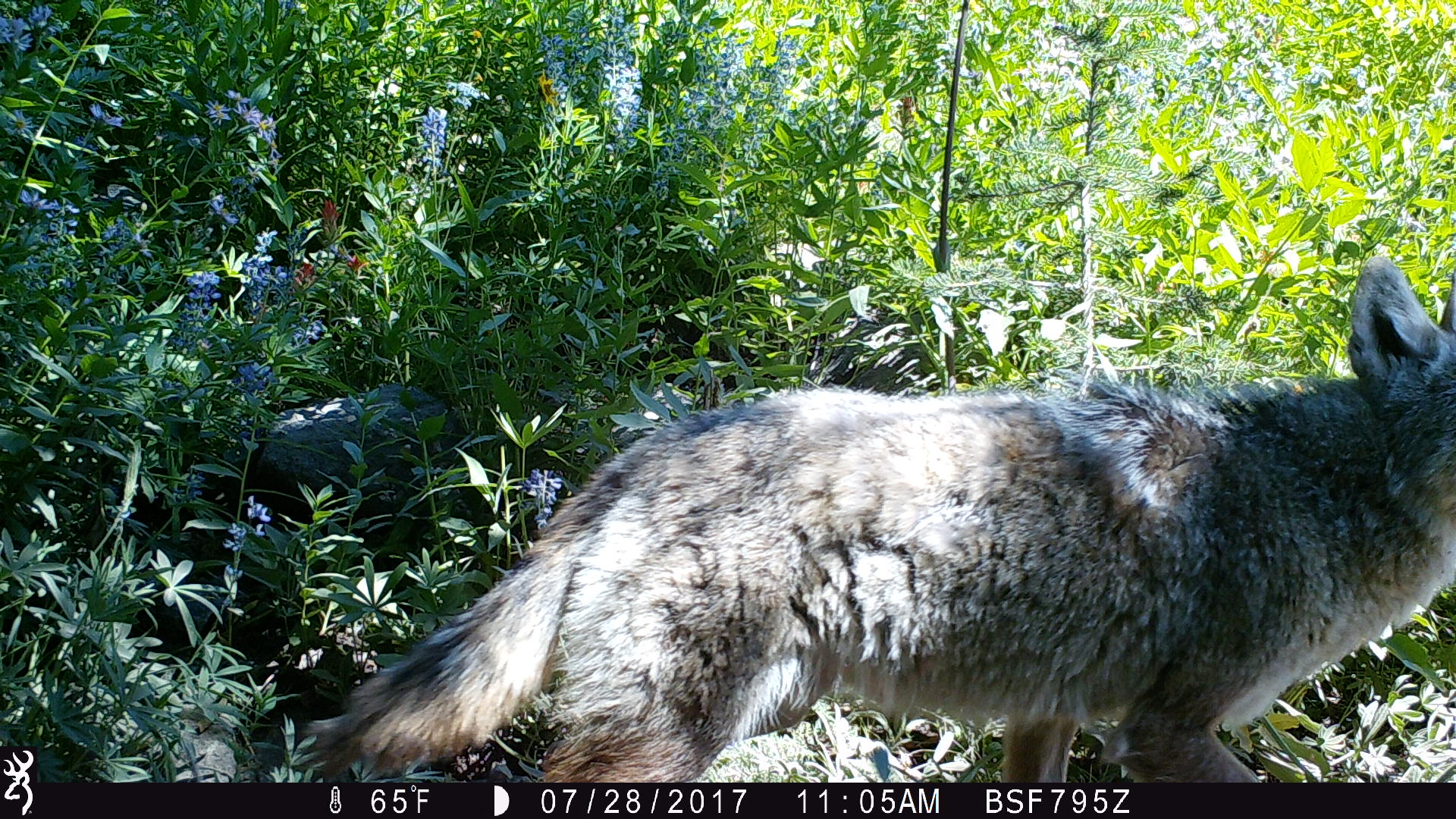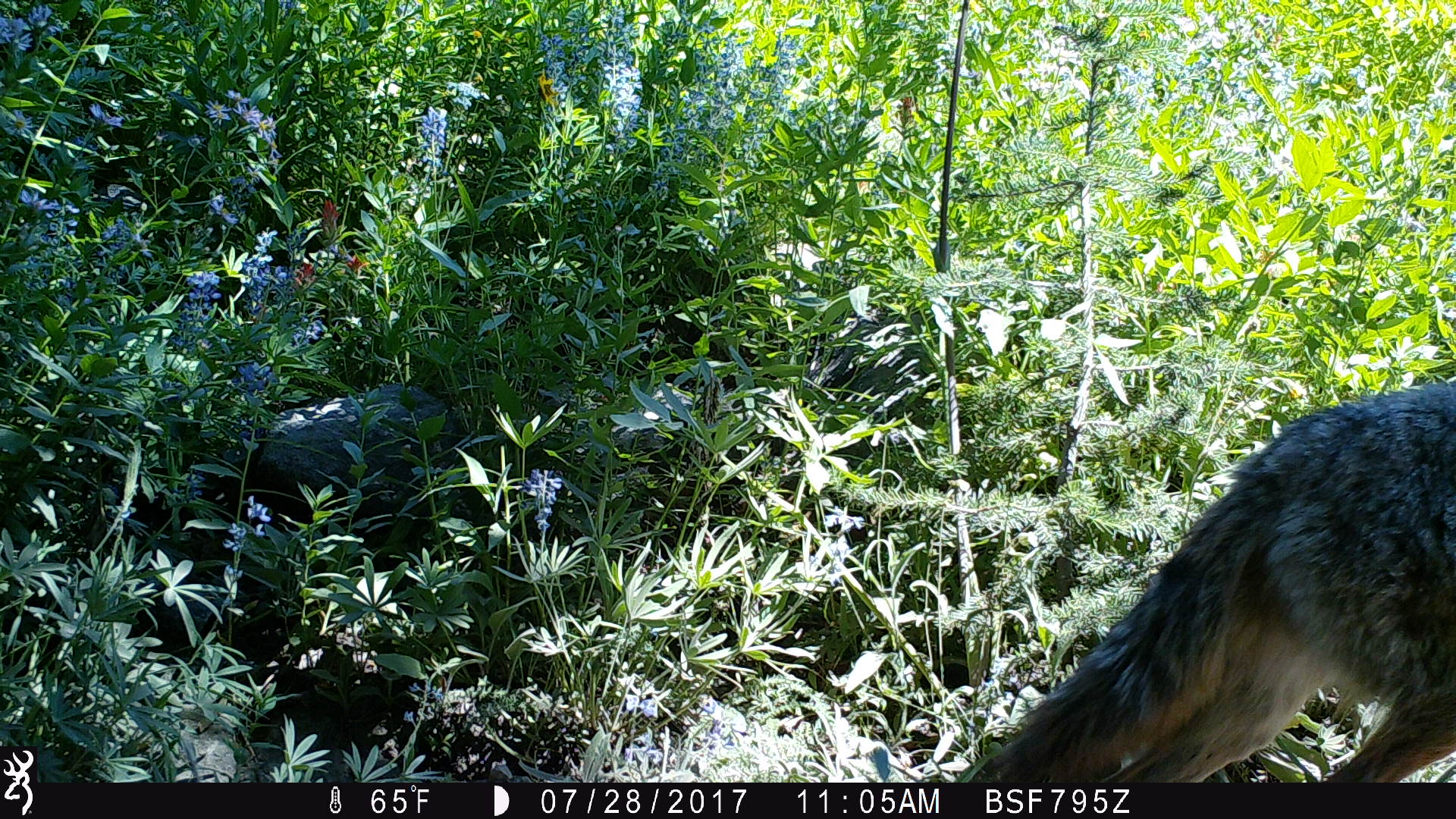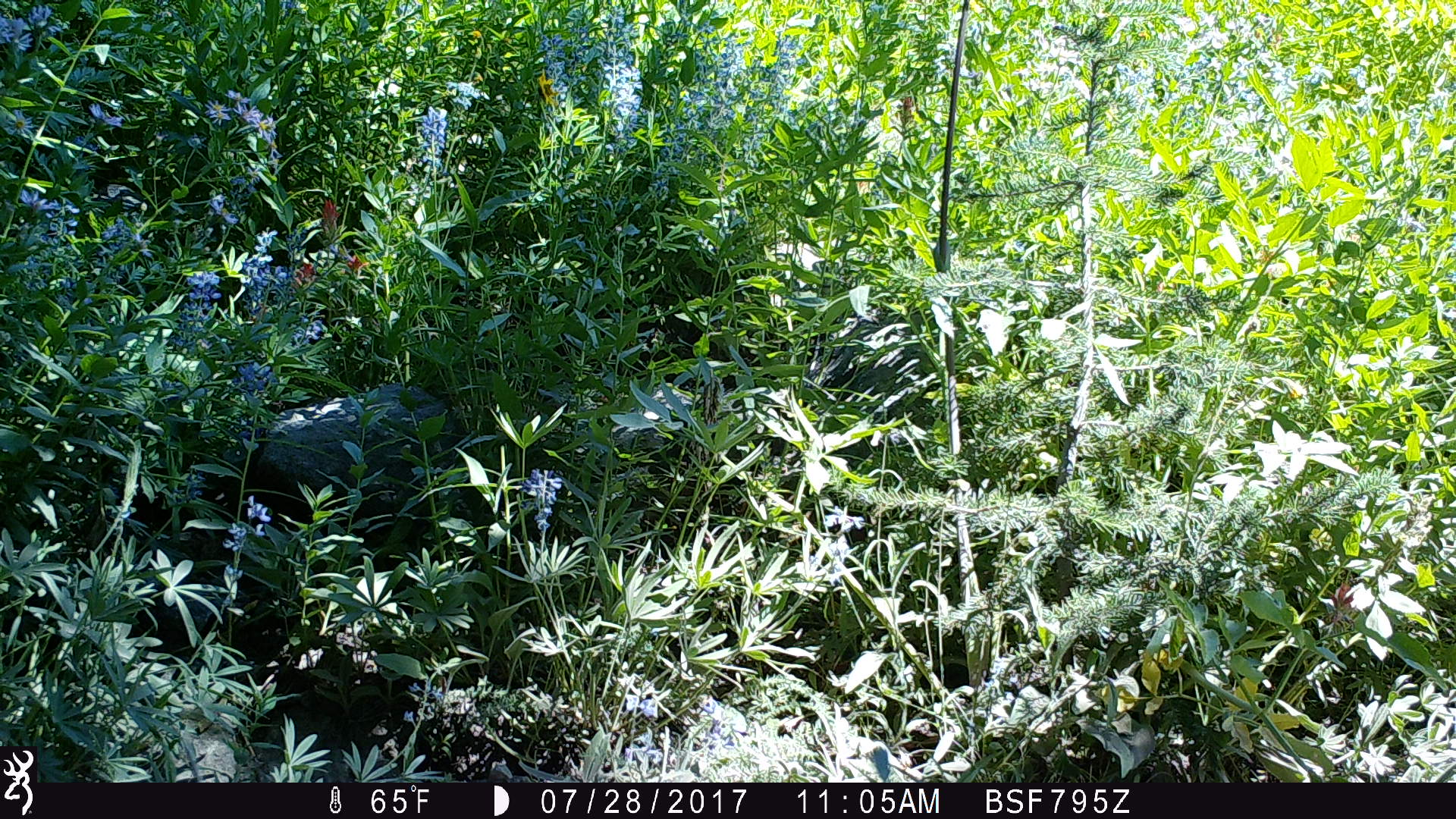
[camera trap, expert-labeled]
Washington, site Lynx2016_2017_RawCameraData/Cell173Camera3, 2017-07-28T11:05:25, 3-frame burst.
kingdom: Animalia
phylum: Chordata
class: Mammalia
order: Carnivora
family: Canidae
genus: Canis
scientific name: Canis latrans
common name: coyote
Canis latrans (coyote). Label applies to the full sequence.